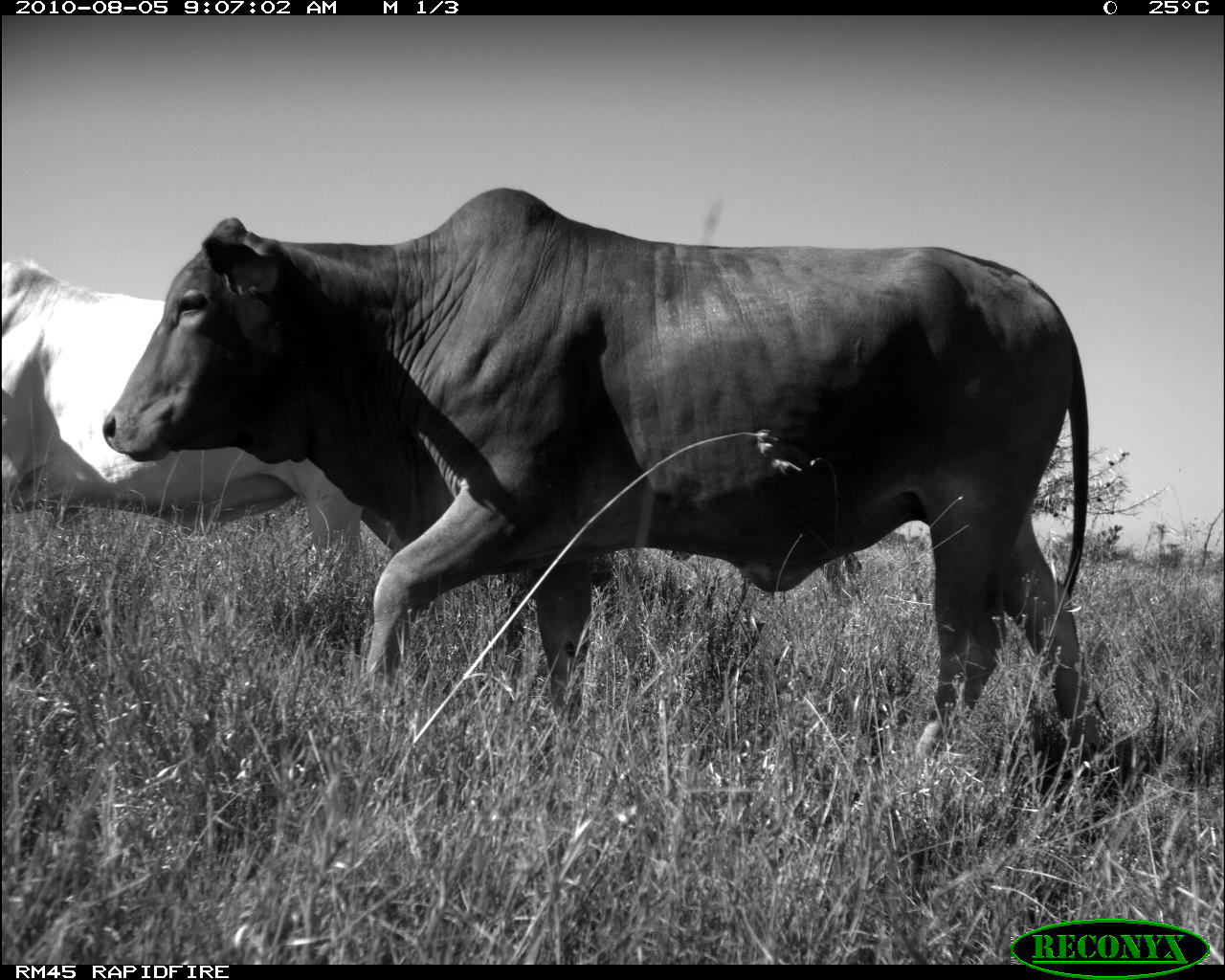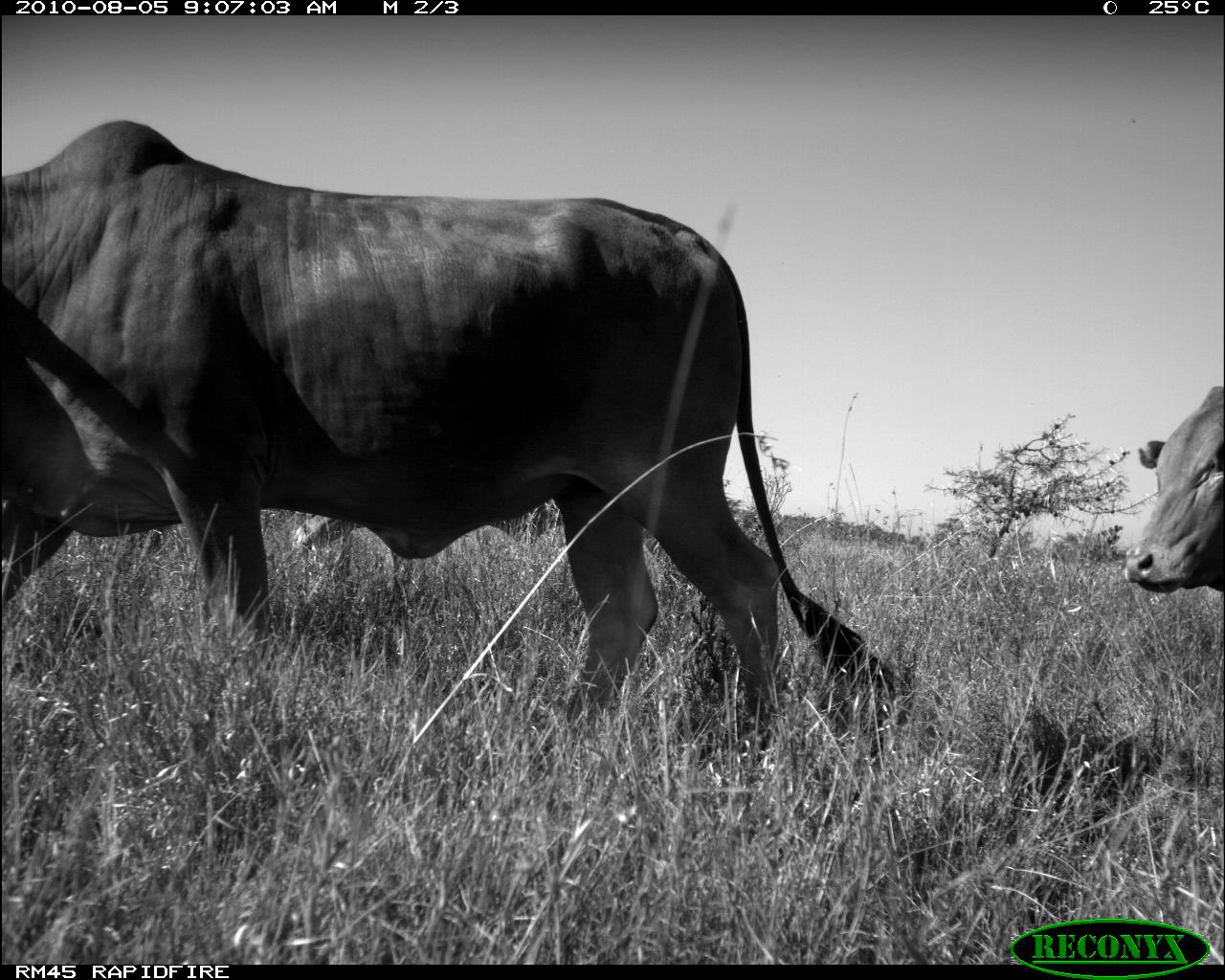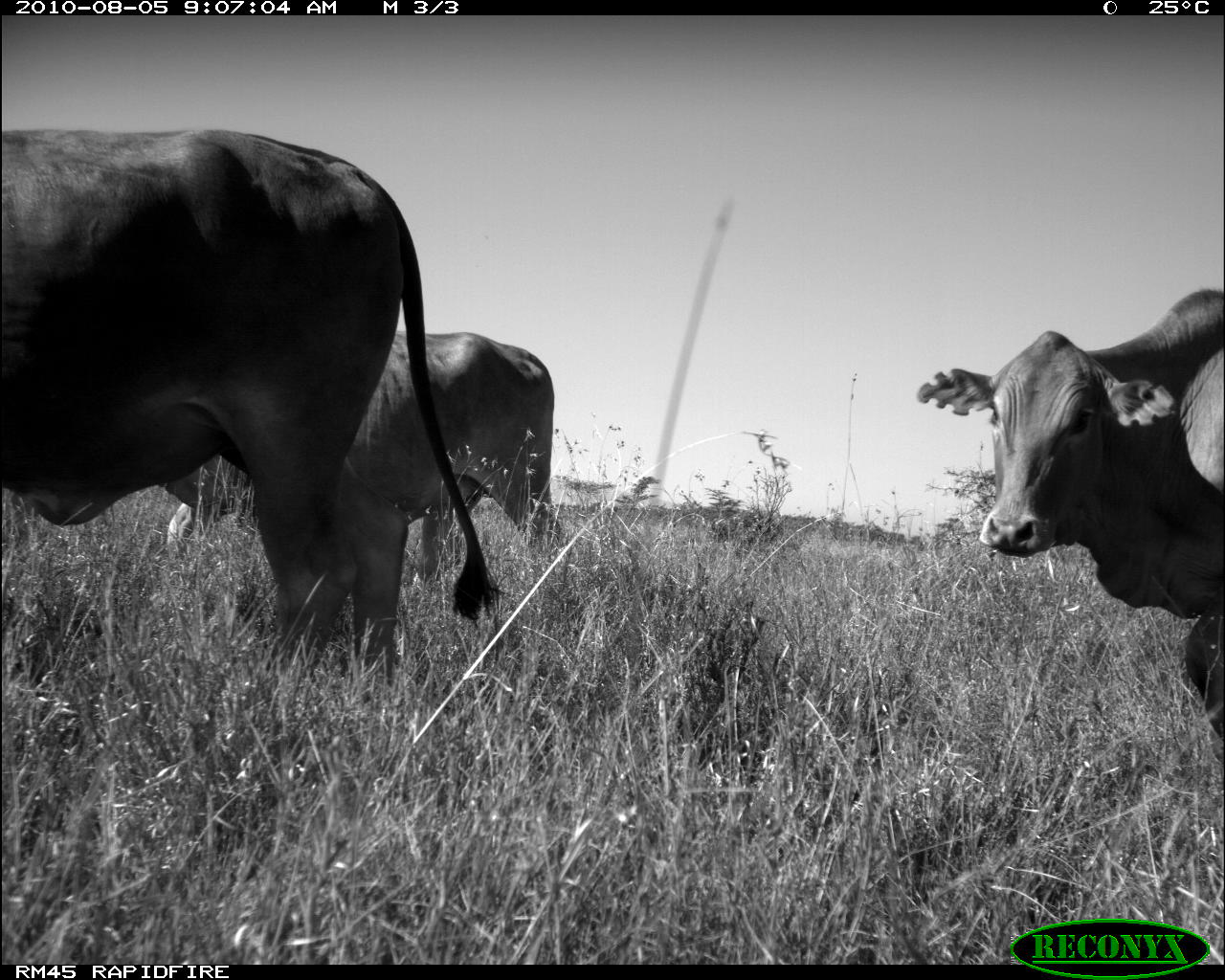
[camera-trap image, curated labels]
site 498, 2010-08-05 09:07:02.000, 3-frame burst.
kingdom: Animalia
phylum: Chordata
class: Mammalia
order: Artiodactyla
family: Bovidae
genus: Tragelaphus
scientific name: Tragelaphus oryx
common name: eland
Tragelaphus oryx (eland), count 2.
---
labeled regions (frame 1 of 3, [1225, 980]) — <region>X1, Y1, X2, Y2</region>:
tragelaphus oryx: <region>97, 184, 1106, 759</region>; <region>2, 258, 366, 564</region>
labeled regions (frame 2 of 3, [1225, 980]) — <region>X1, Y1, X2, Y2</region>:
tragelaphus oryx: <region>2, 113, 889, 719</region>; <region>1121, 387, 1225, 602</region>; <region>285, 493, 560, 560</region>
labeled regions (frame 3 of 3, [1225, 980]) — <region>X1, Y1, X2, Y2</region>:
tragelaphus oryx: <region>0, 125, 499, 649</region>; <region>915, 281, 1224, 754</region>; <region>151, 329, 554, 592</region>